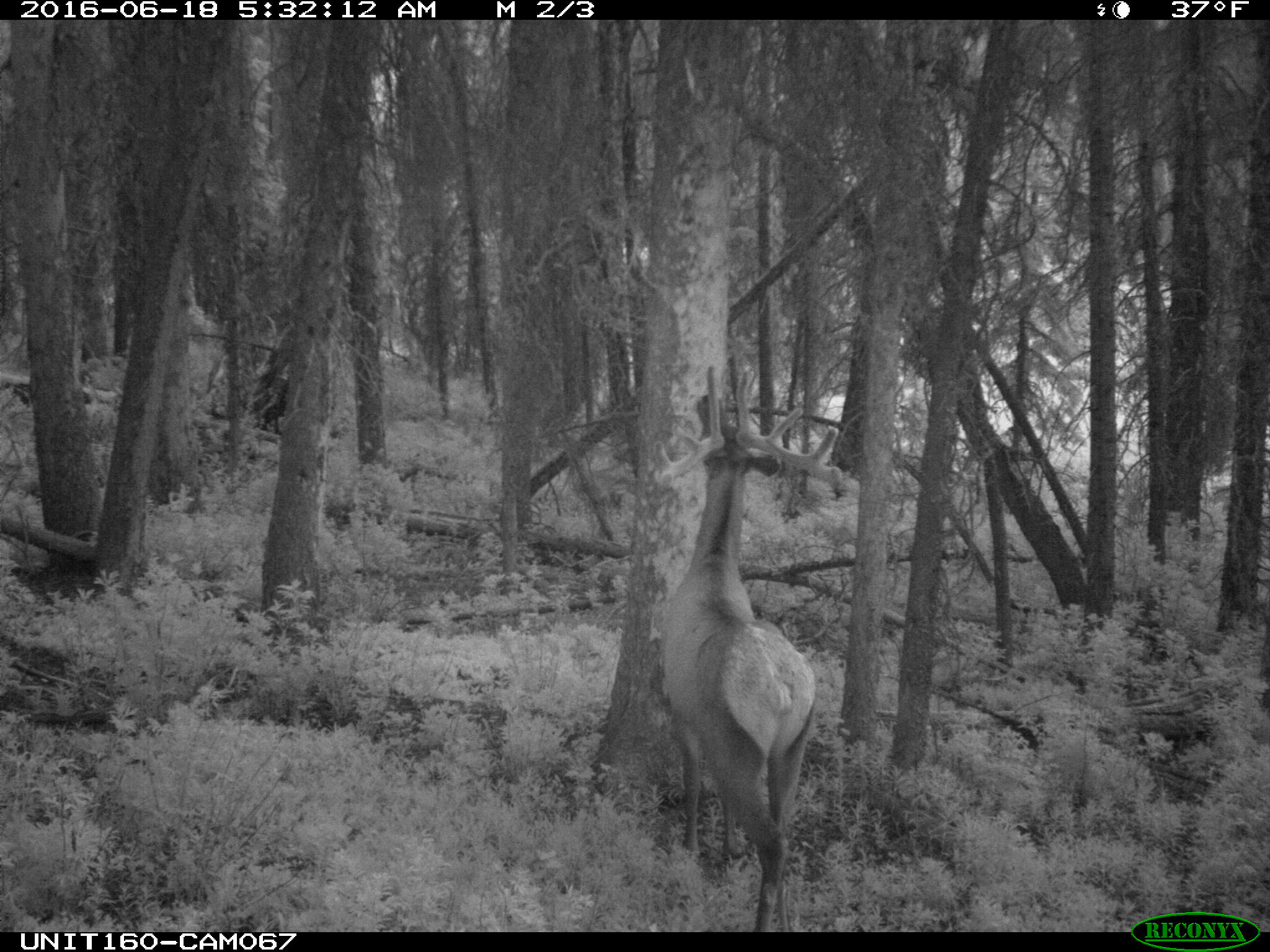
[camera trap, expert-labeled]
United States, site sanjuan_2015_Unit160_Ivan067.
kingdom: Animalia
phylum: Chordata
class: Mammalia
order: Artiodactyla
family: Cervidae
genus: Cervus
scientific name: Cervus elaphus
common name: red deer